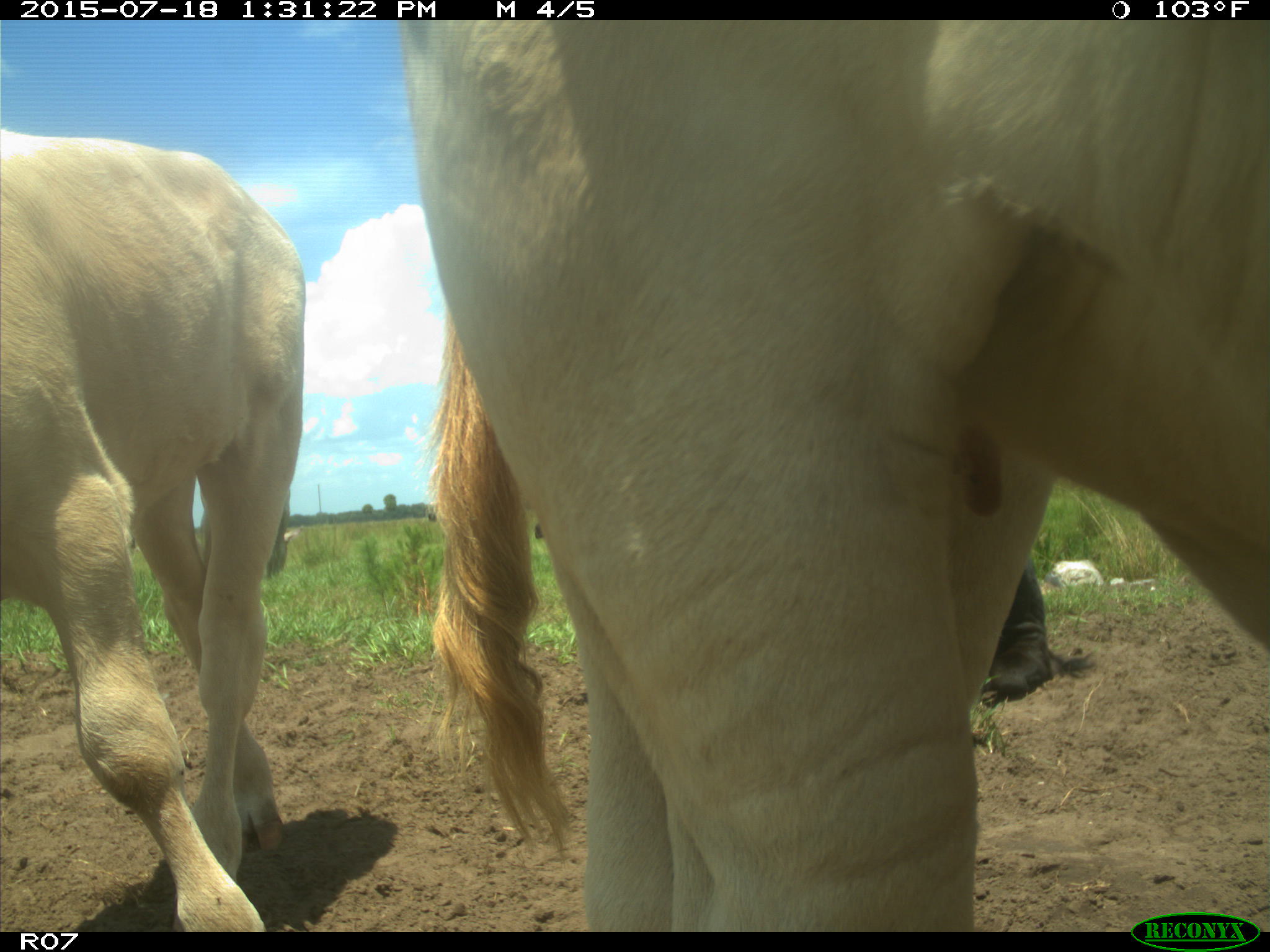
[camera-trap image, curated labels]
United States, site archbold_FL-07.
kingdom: Animalia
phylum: Chordata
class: Mammalia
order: Artiodactyla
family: Bovidae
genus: Bos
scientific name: Bos taurus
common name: domestic cow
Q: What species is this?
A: Bos taurus (domestic cow).